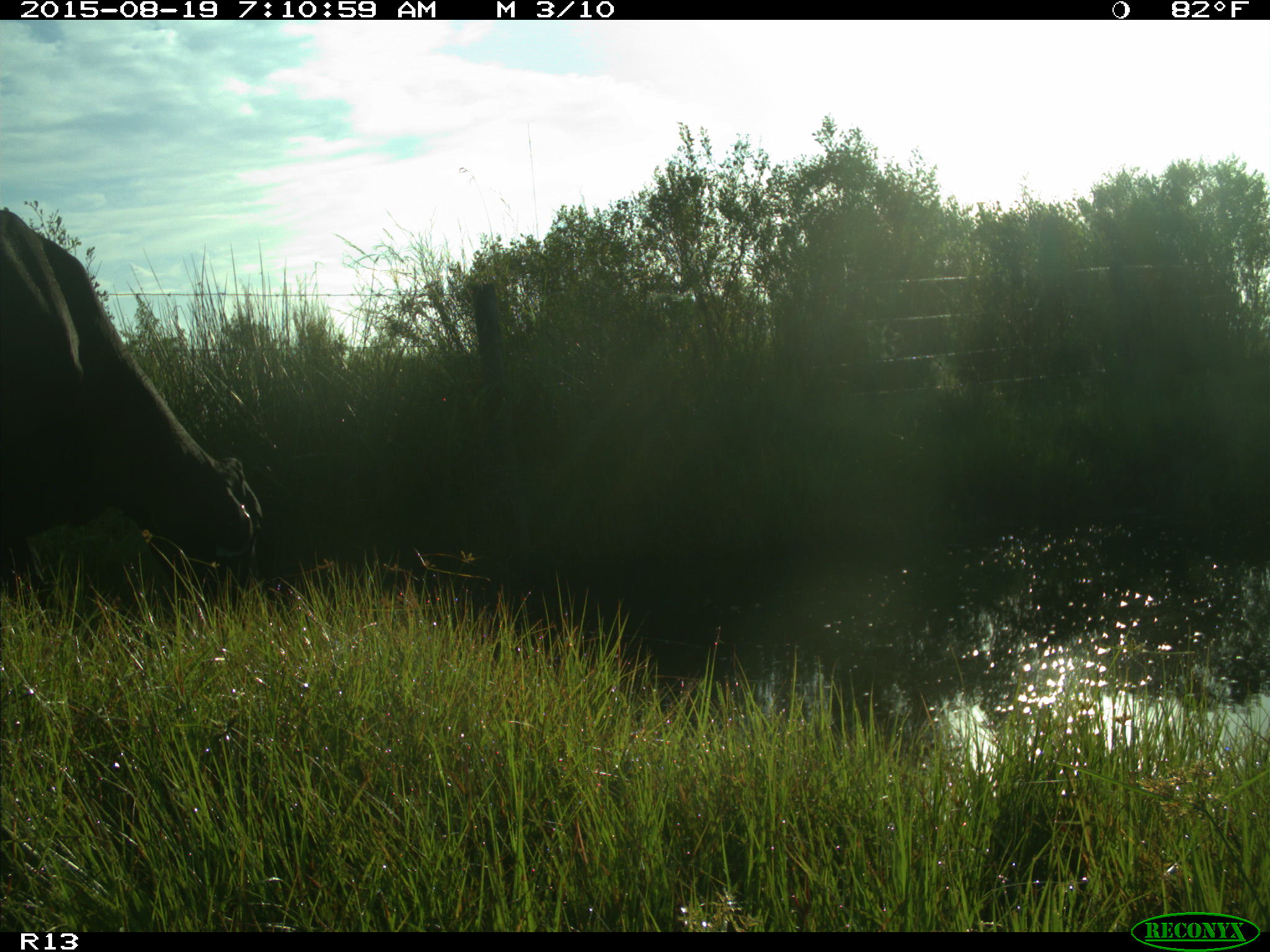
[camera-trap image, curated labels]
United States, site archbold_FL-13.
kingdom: Animalia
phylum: Chordata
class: Mammalia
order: Artiodactyla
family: Bovidae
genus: Bos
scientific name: Bos taurus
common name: domestic cow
Bos taurus (domestic cow).